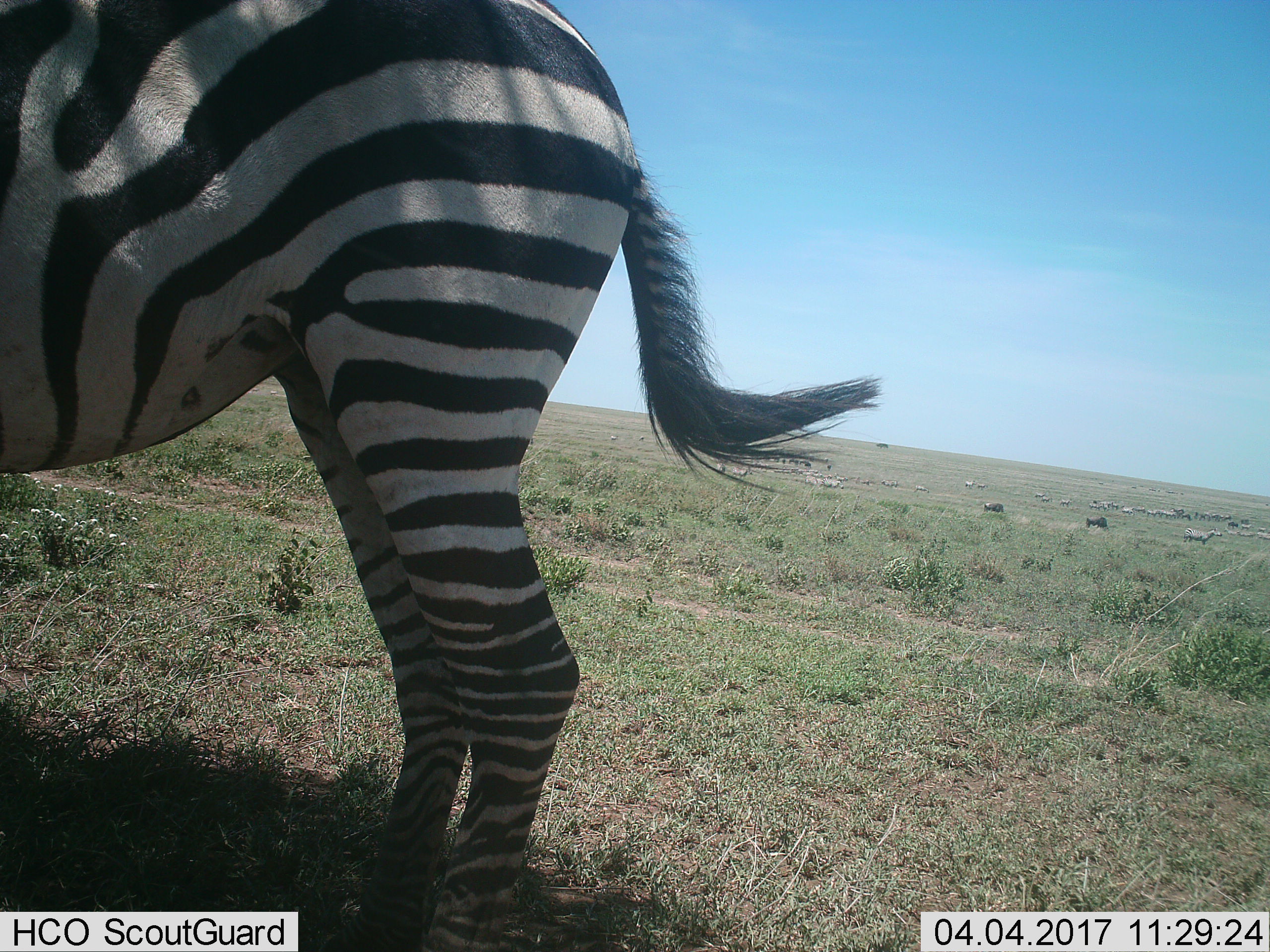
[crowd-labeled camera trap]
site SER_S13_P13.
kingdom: Animalia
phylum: Chordata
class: Mammalia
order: Perissodactyla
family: Equidae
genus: Equus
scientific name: Equus quagga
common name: plains zebra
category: zebraplains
Zebraplains (plains zebra) (Equus quagga), count 1. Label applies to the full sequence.